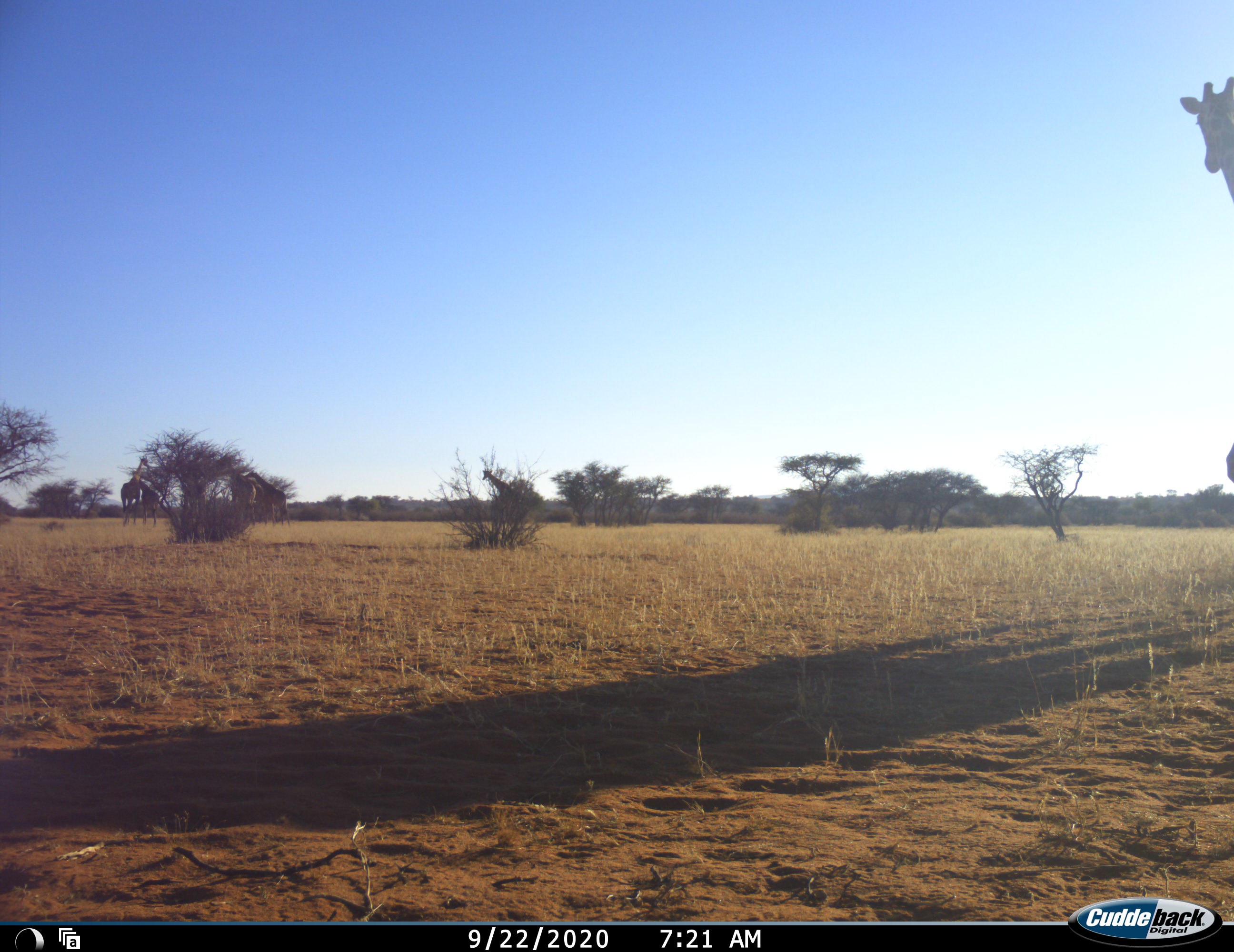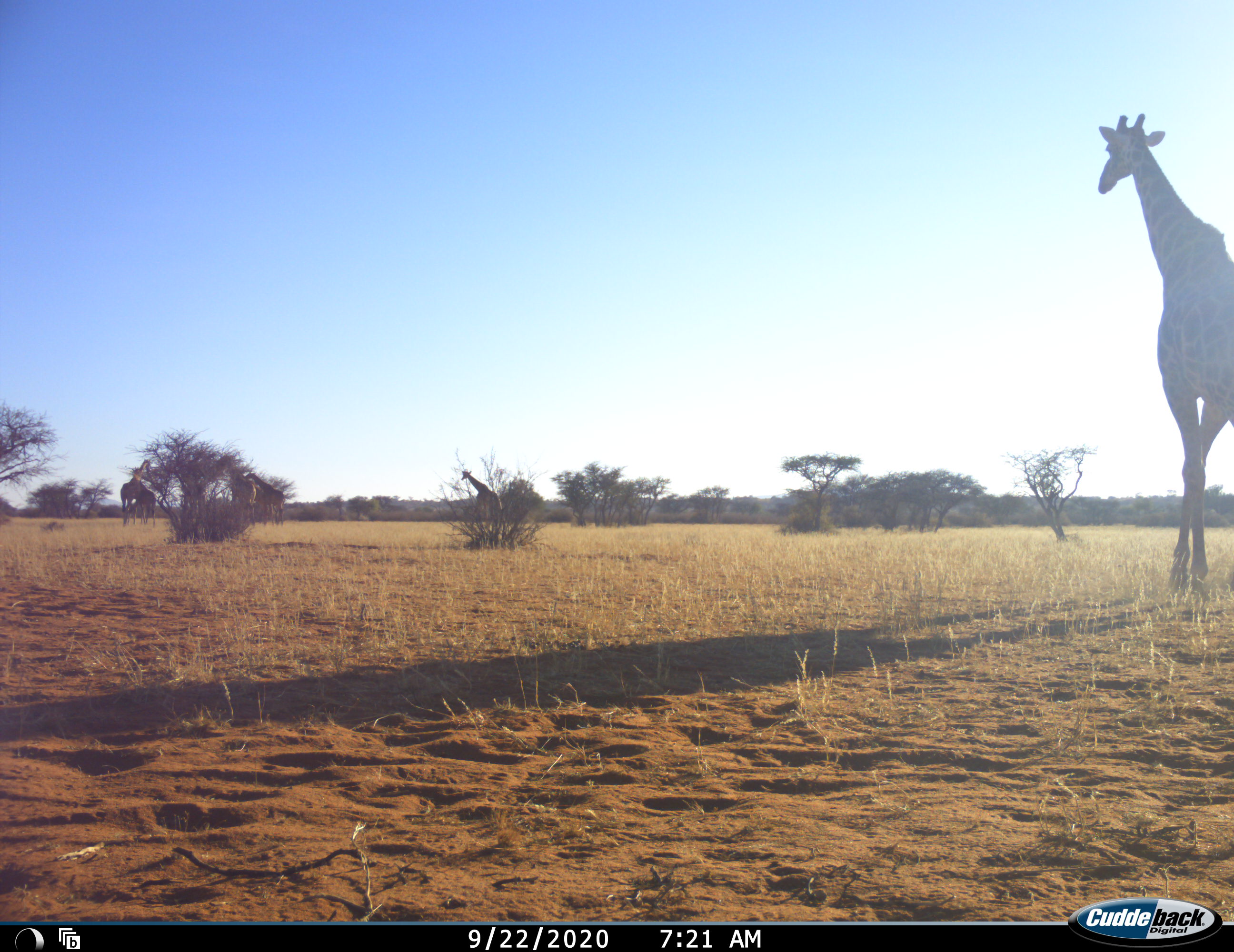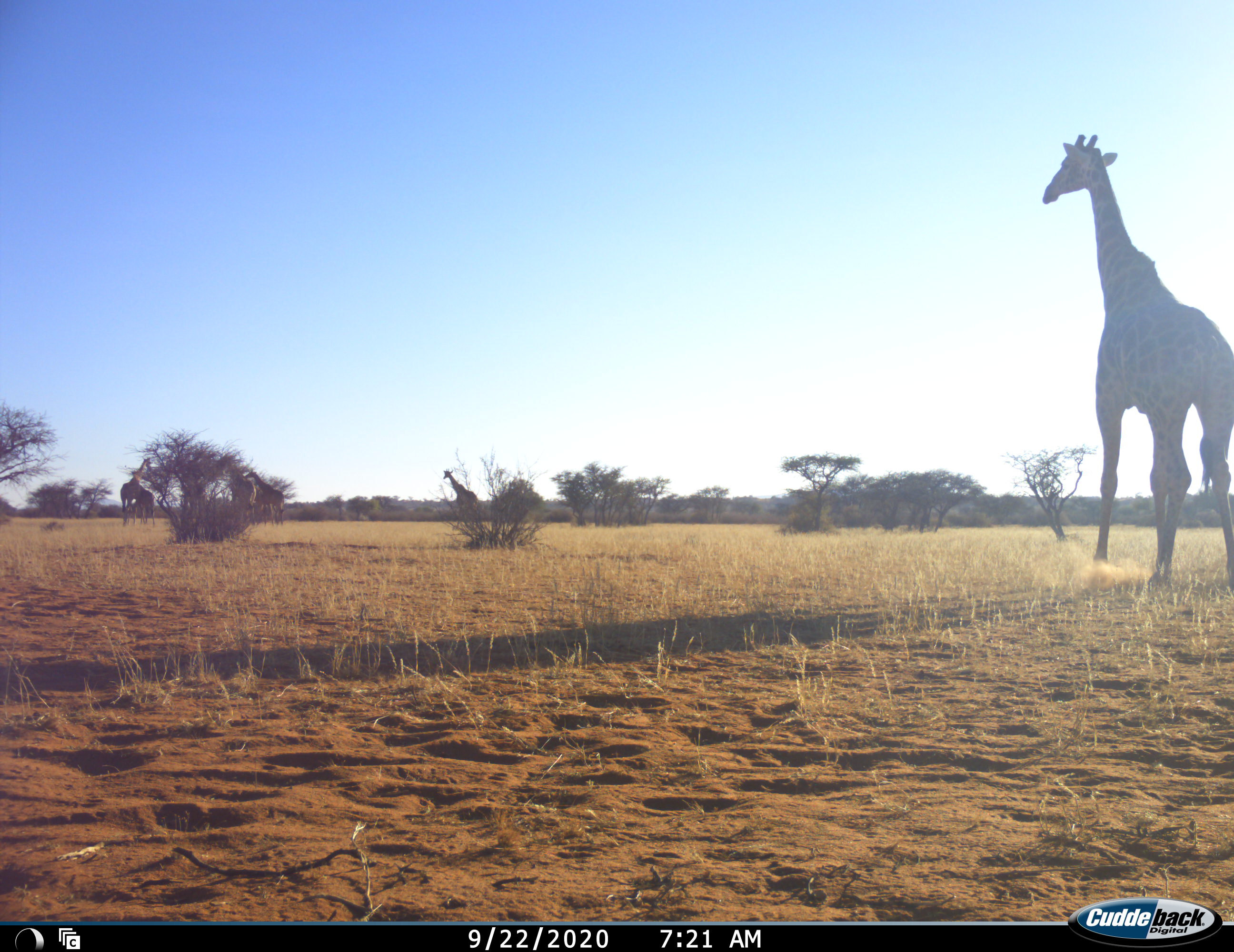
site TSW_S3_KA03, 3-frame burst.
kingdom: Animalia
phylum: Chordata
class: Mammalia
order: Artiodactyla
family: Giraffidae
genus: Giraffa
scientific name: Giraffa camelopardalis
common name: giraffe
Giraffe (Giraffa camelopardalis), count 5. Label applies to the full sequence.